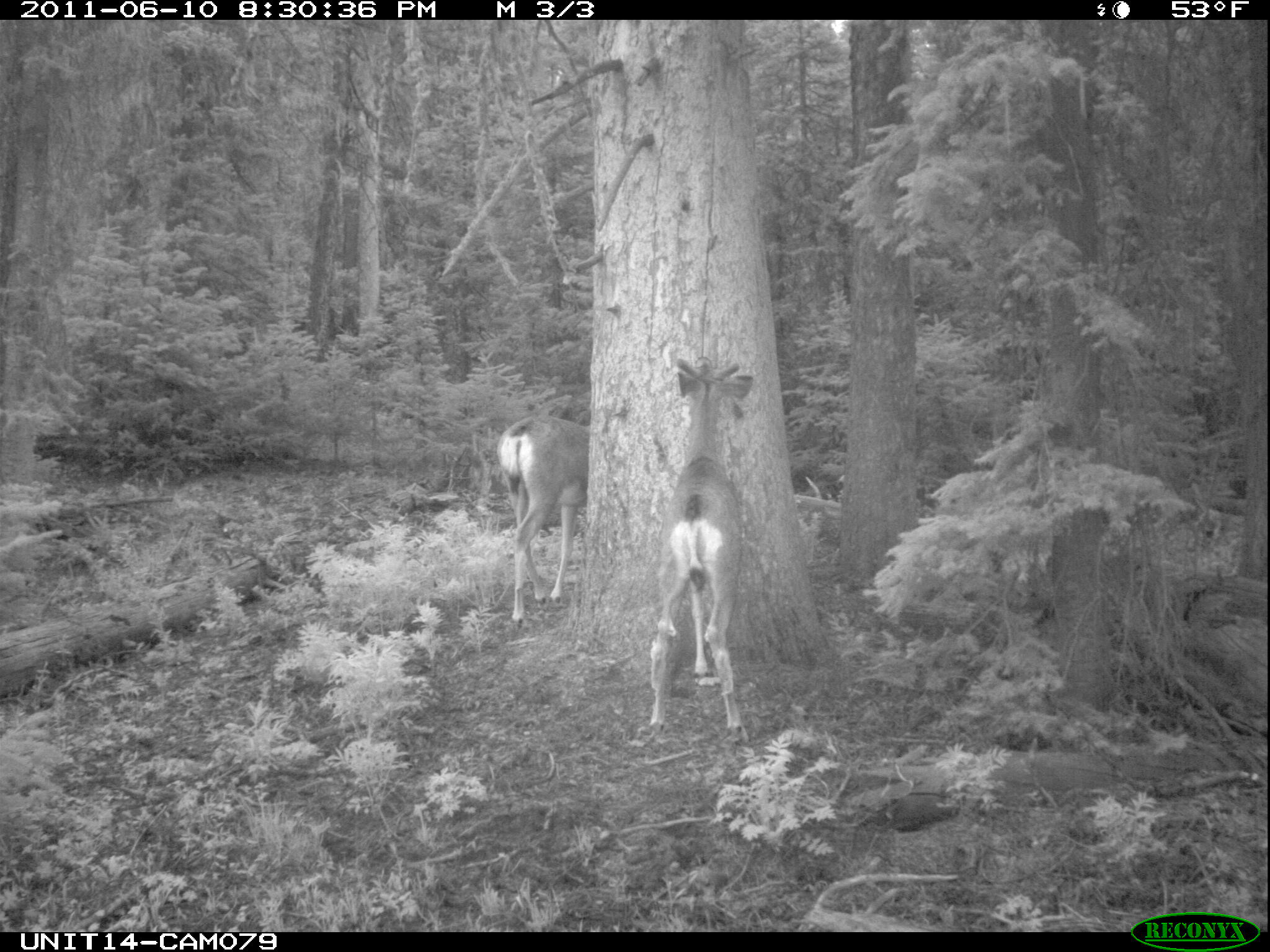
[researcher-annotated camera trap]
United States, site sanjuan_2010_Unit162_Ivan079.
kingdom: Animalia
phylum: Chordata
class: Mammalia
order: Artiodactyla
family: Cervidae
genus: Odocoileus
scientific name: Odocoileus hemionus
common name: mule deer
Odocoileus hemionus (mule deer).